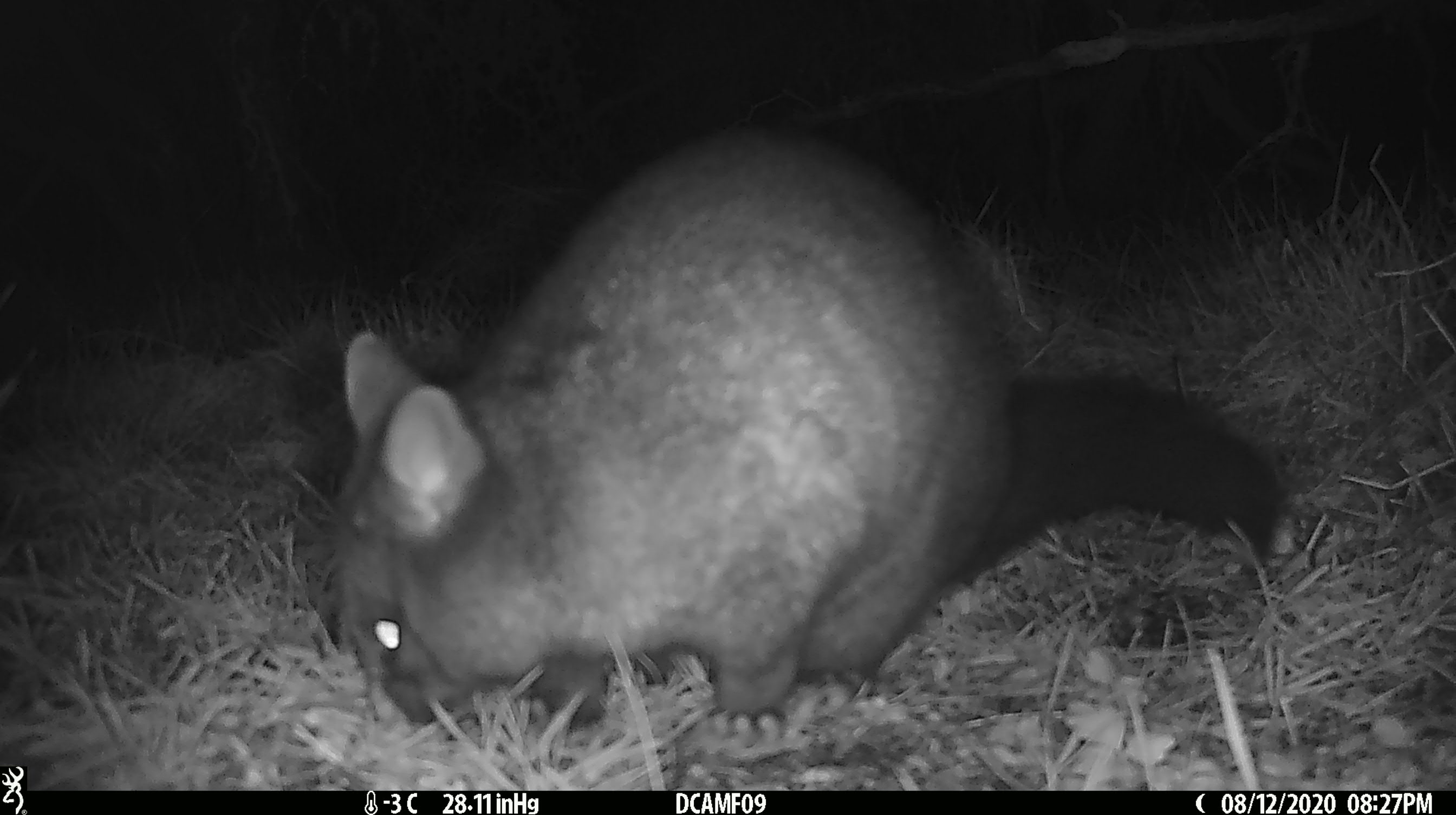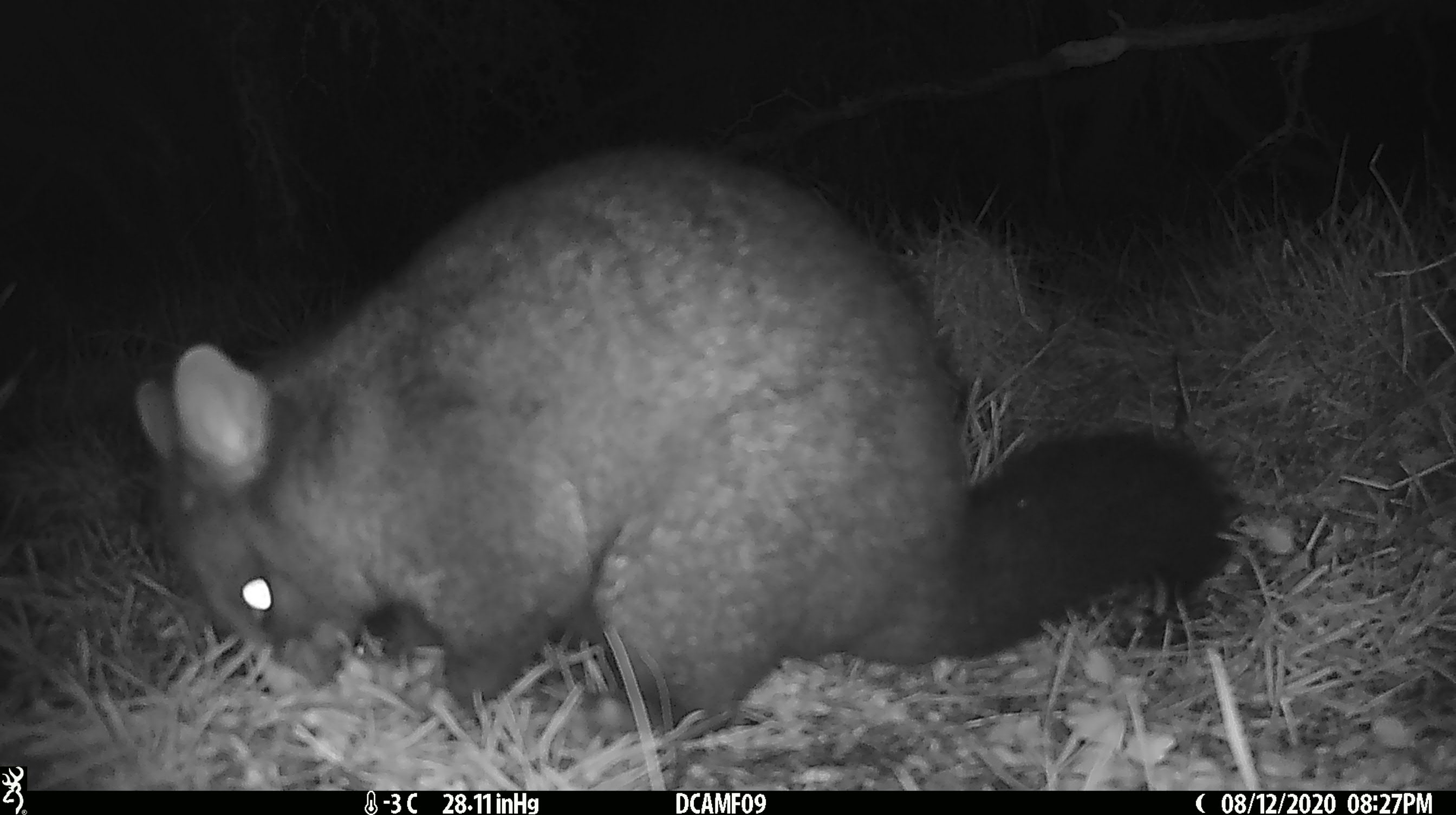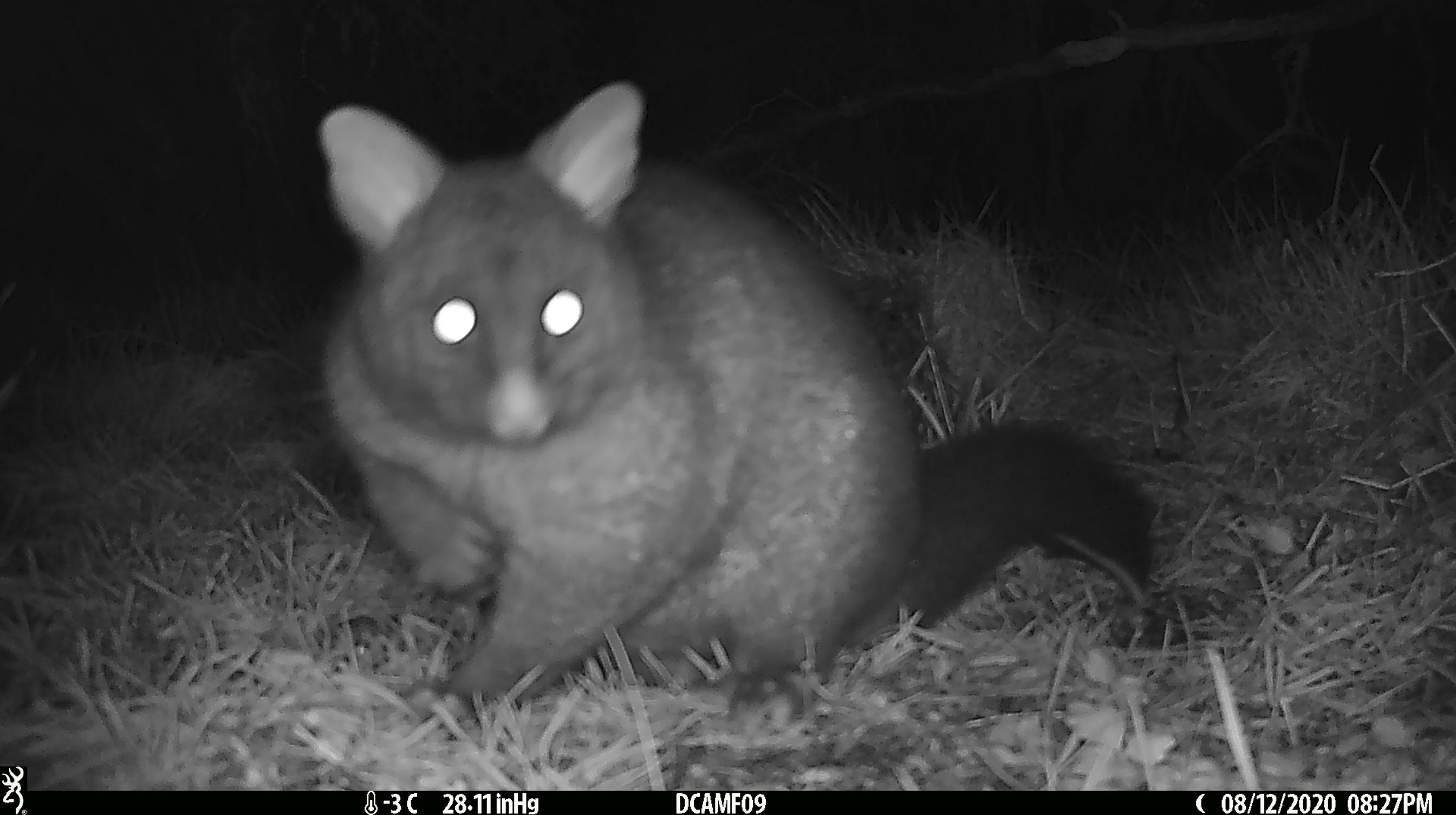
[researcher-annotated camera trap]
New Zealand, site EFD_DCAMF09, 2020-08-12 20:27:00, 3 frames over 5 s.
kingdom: Animalia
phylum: Chordata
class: Mammalia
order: Diprotodontia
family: Phalangeridae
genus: Trichosurus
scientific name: Trichosurus vulpecula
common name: common brushtail possum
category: possum